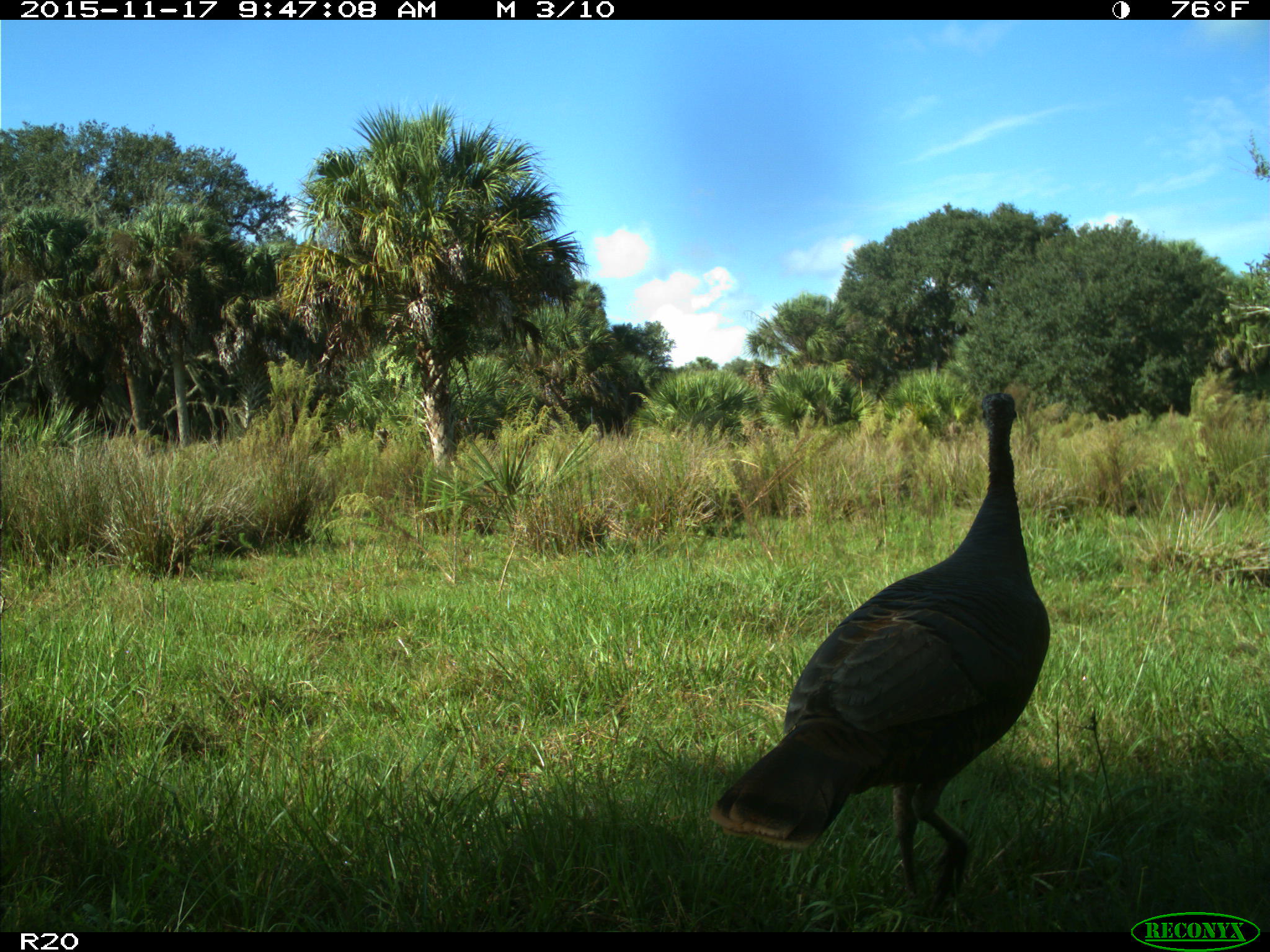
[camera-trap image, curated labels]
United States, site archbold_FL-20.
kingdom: Animalia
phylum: Chordata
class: Aves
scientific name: Aves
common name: birds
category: unidentified bird